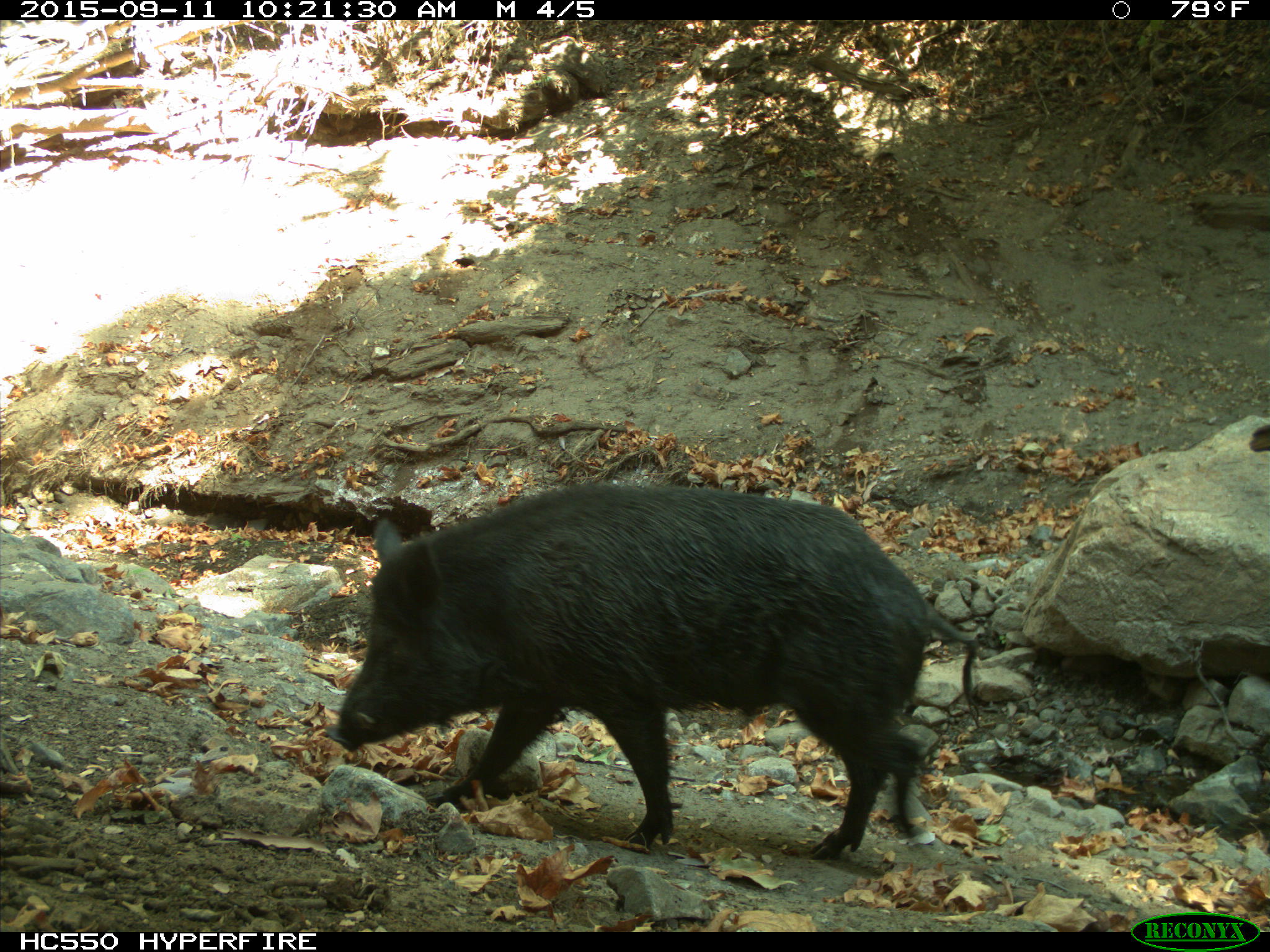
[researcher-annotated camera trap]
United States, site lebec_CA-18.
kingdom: Animalia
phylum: Chordata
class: Mammalia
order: Artiodactyla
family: Suidae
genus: Sus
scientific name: Sus scrofa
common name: wild boar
Sus scrofa (wild boar).